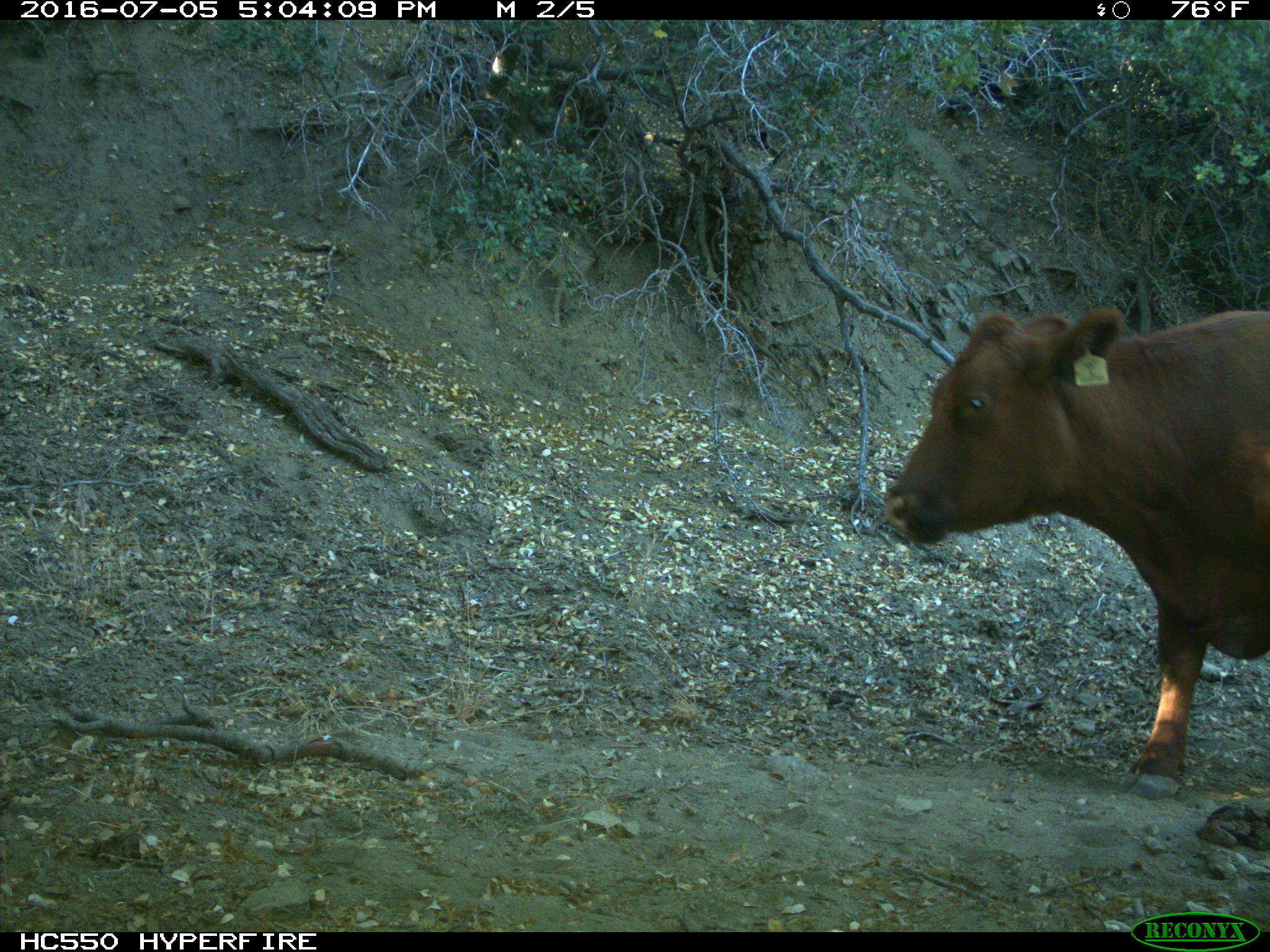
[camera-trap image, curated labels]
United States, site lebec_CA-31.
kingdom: Animalia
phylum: Chordata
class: Mammalia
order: Artiodactyla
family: Bovidae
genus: Bos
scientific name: Bos taurus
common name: domestic cow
Bos taurus (domestic cow).